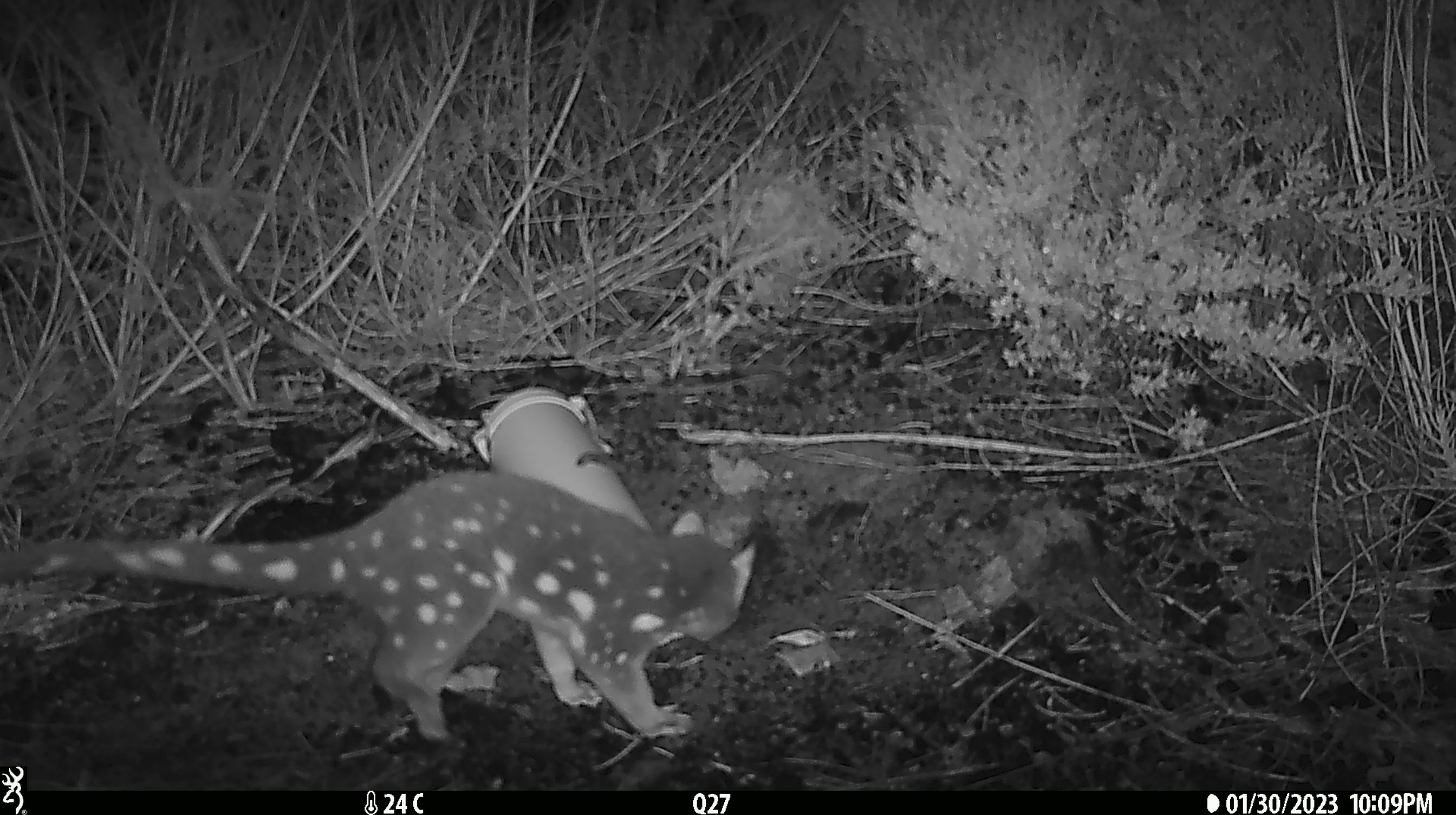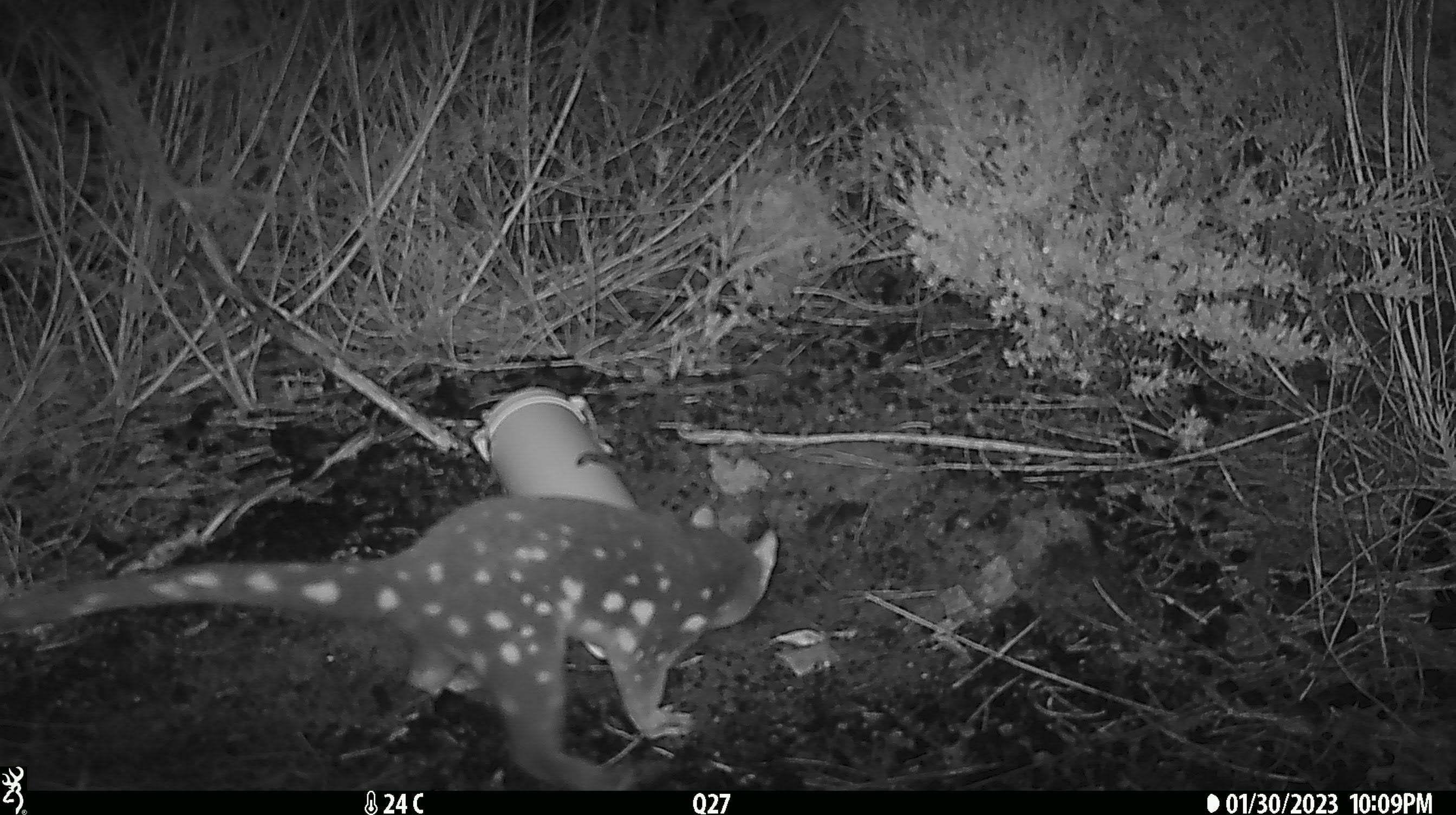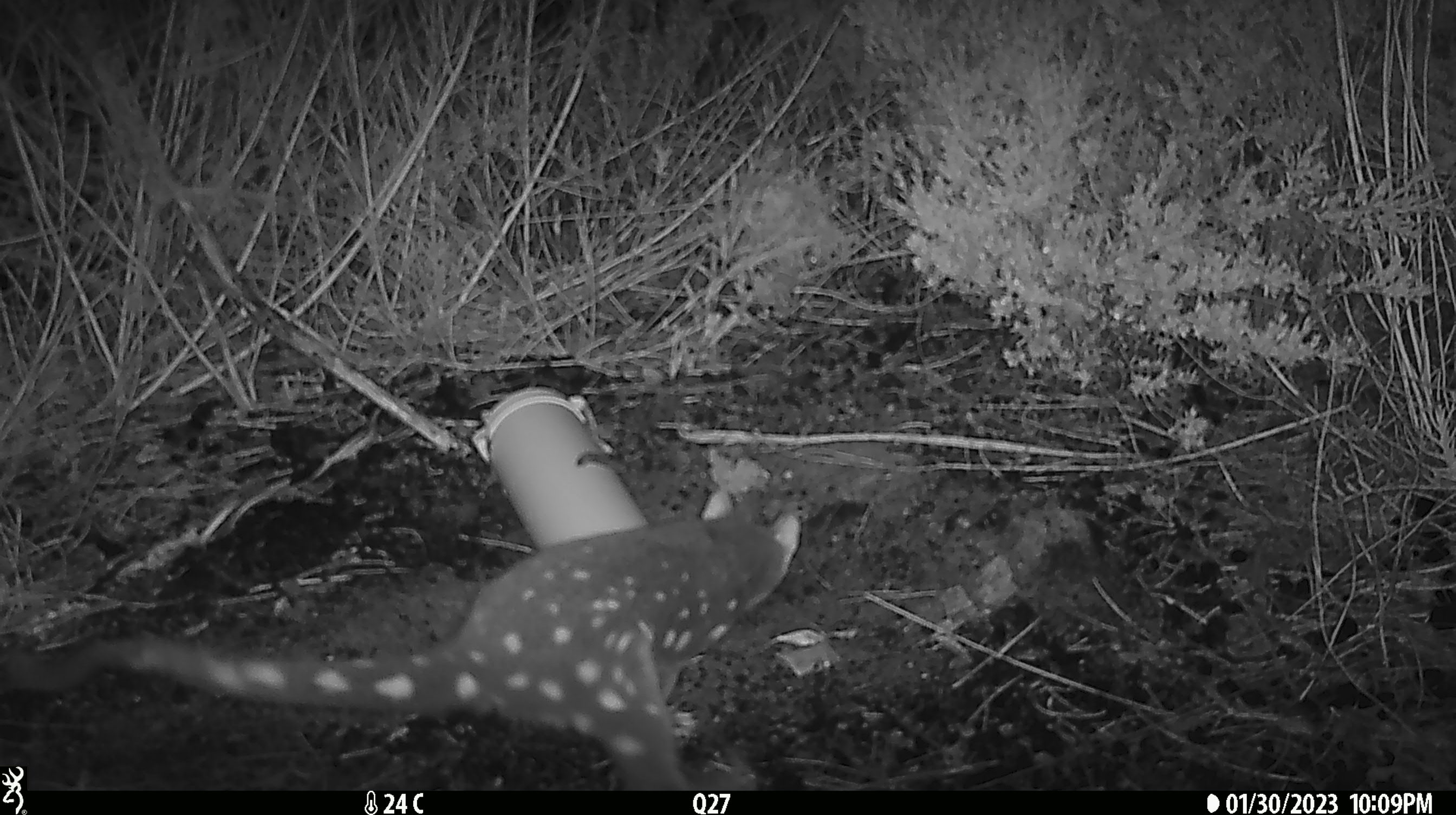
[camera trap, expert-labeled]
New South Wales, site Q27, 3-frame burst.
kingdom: Animalia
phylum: Chordata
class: Mammalia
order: Dasyuromorphia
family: Dasyuridae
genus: Dasyurus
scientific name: Dasyurus maculatus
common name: spotted-tailed quoll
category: quoll